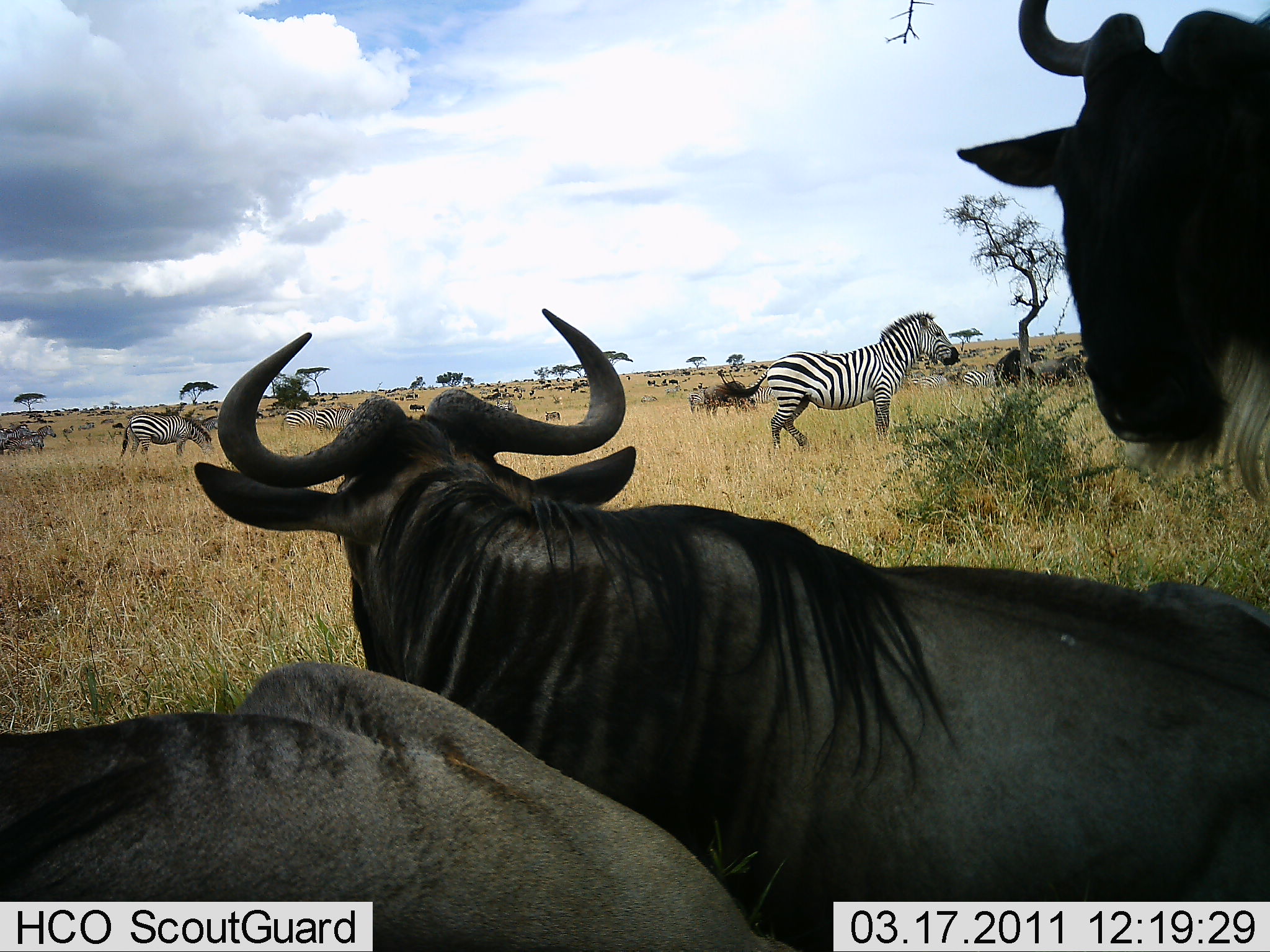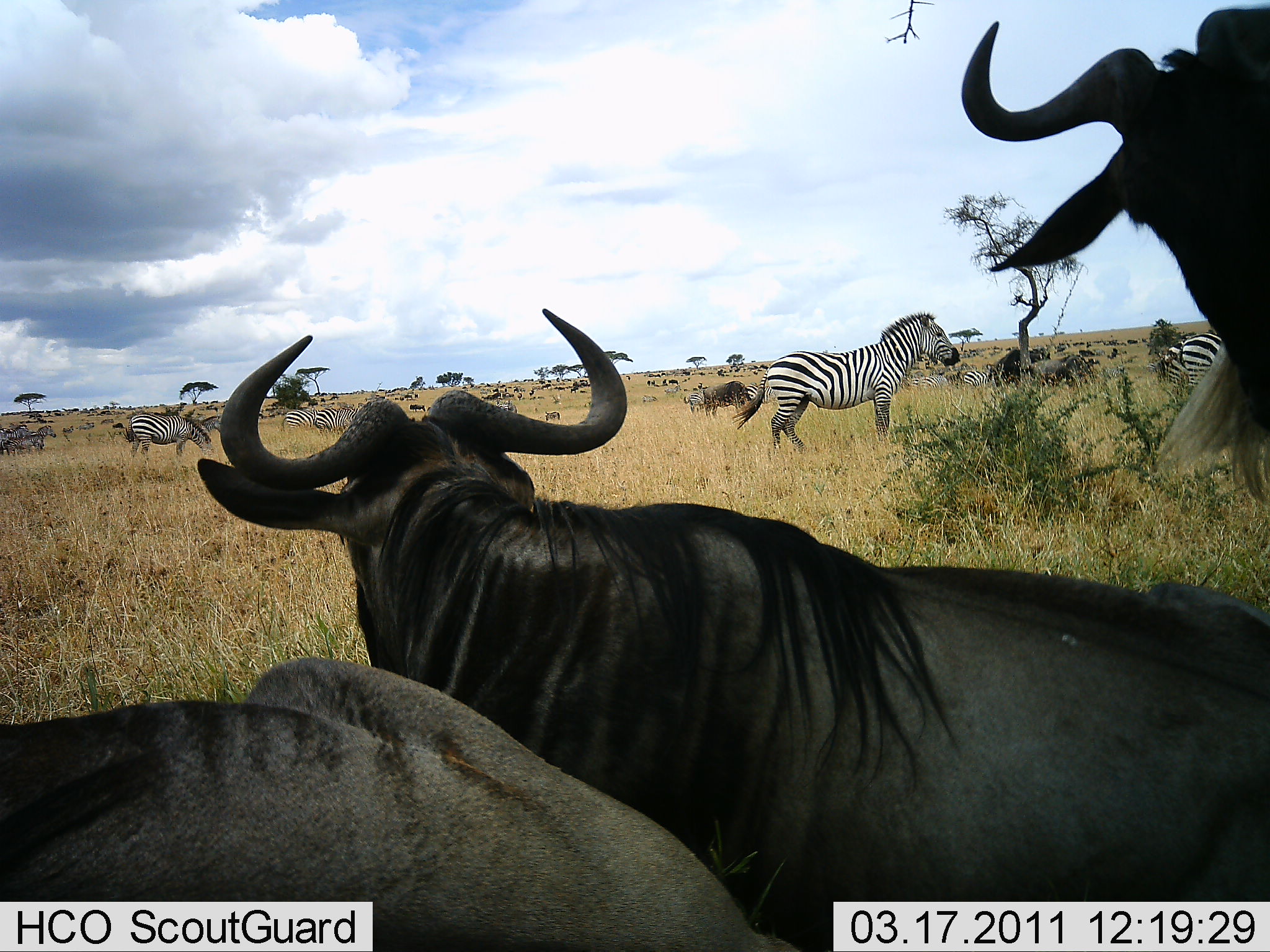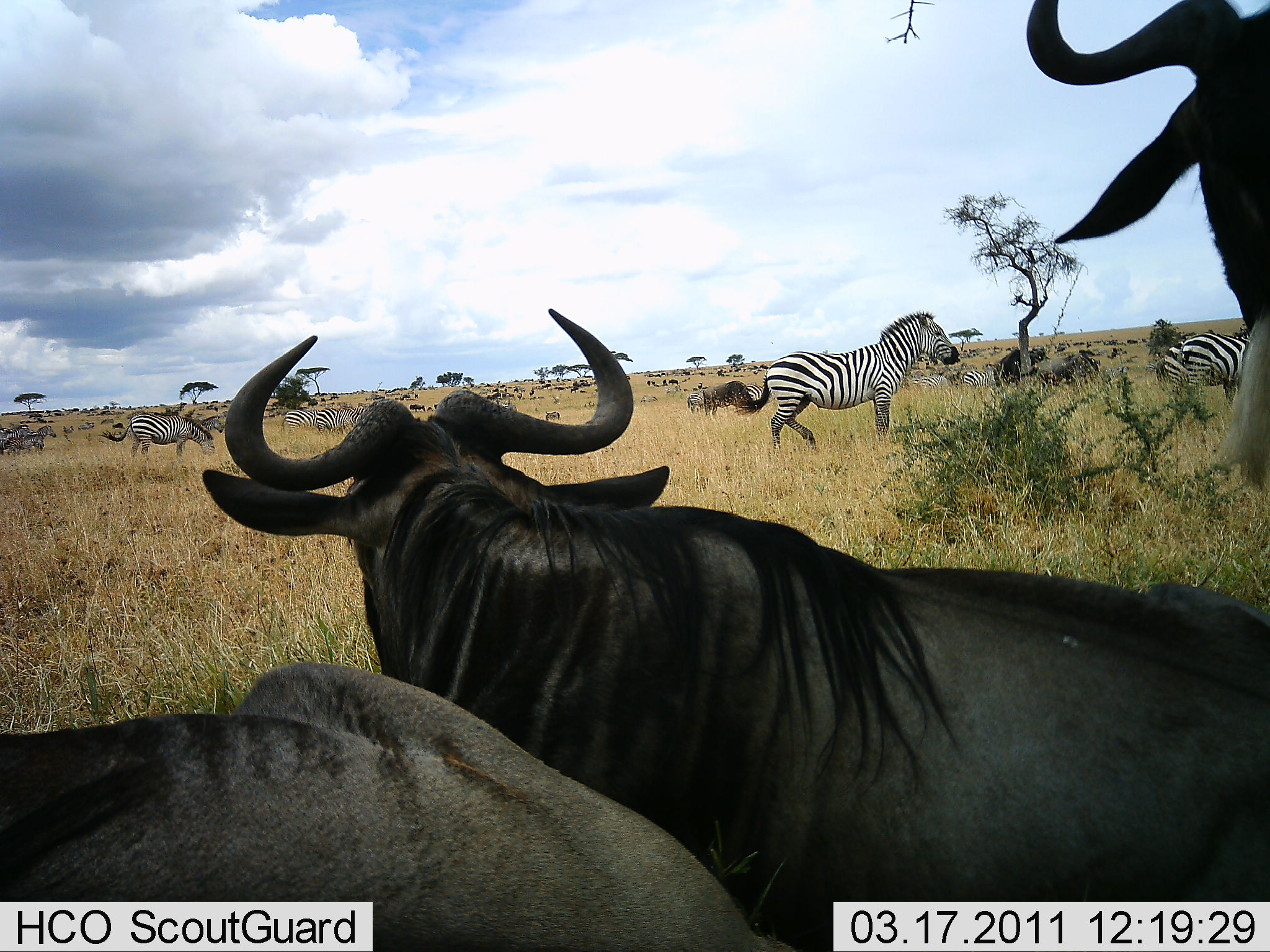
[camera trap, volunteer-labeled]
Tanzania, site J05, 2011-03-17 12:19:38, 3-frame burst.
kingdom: Animalia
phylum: Chordata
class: Mammalia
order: Artiodactyla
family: Bovidae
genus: Connochaetes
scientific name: Connochaetes taurinus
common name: blue wildebeest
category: wildebeest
Wildebeest (blue wildebeest) (Connochaetes taurinus), count 5. Behavior (volunteer vote fractions): standing 50%, resting 75%, moving 17%, interacting 8%. Young present (vote fraction): 0%. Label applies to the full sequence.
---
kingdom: Animalia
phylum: Chordata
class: Mammalia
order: Perissodactyla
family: Equidae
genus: Equus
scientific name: Equus quagga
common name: plains zebra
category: zebra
Zebra (plains zebra) (Equus quagga), count 7. Behavior (volunteer vote fractions): standing 58%, resting 17%, moving 42%, interacting 0%. Young present (vote fraction): 0%. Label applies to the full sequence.